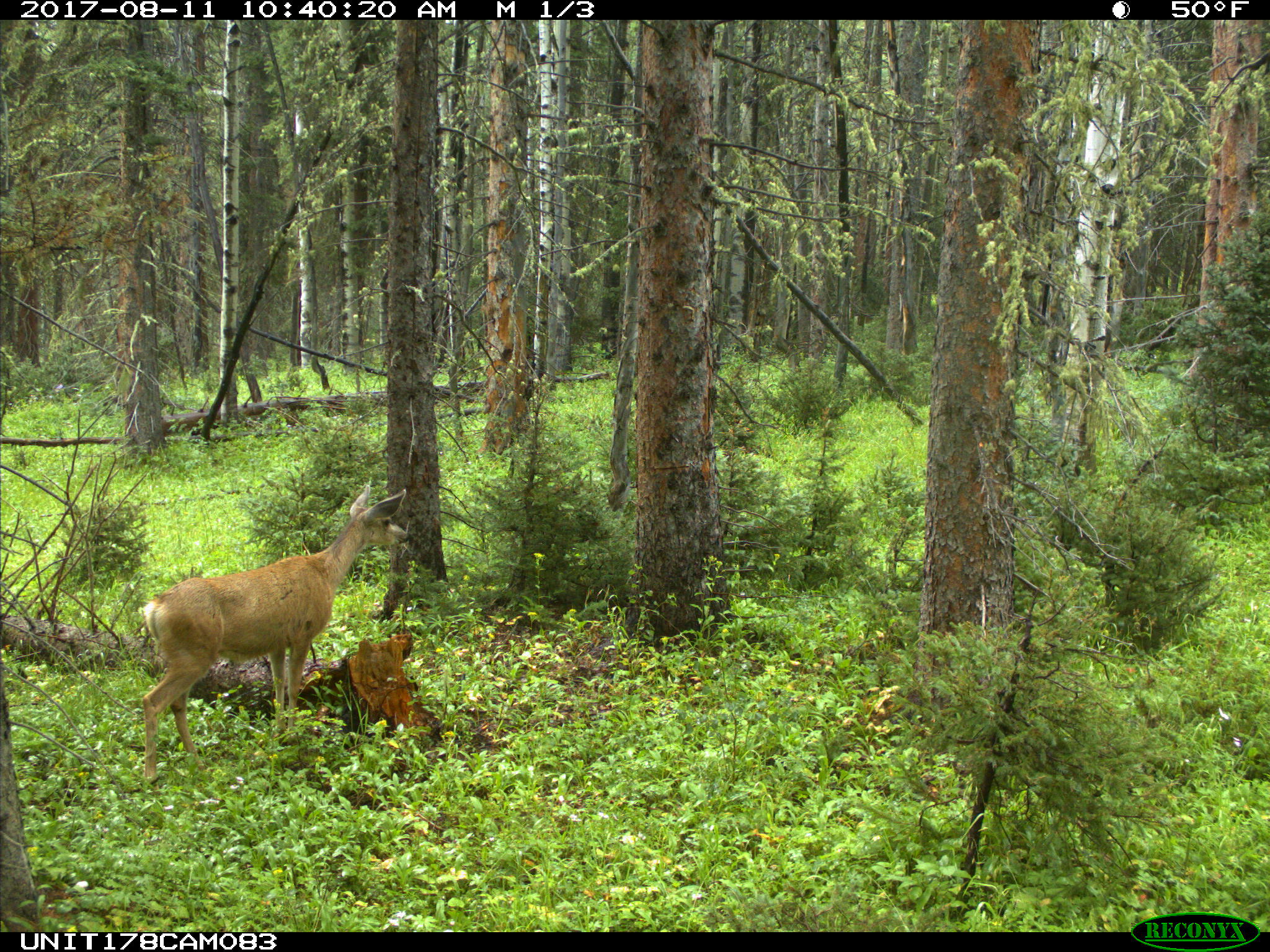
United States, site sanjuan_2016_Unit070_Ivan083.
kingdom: Animalia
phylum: Chordata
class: Mammalia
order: Artiodactyla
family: Cervidae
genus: Odocoileus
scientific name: Odocoileus hemionus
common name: mule deer